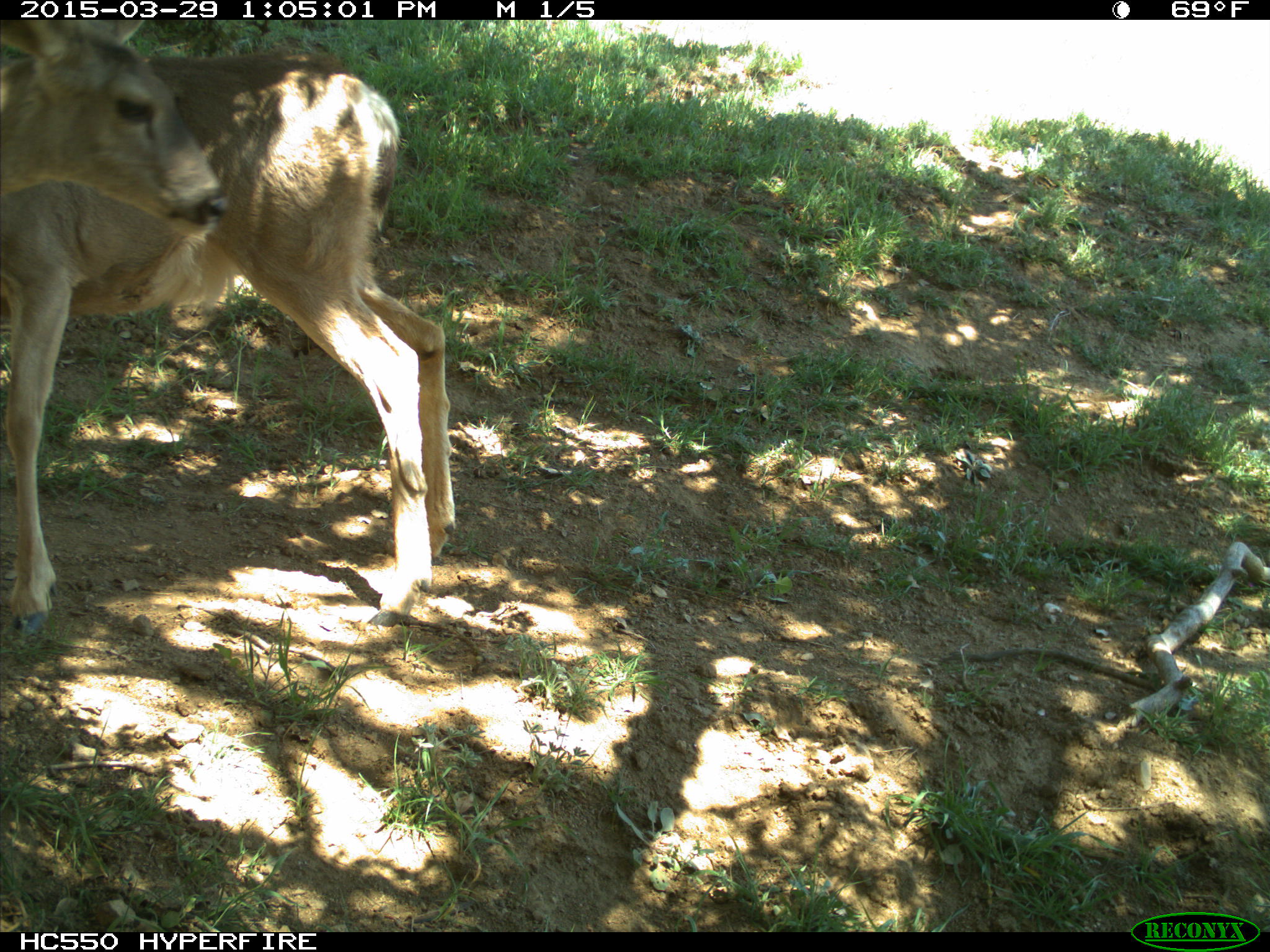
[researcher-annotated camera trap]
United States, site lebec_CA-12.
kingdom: Animalia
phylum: Chordata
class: Mammalia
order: Artiodactyla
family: Cervidae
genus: Odocoileus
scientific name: Odocoileus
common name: deer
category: unidentified deer